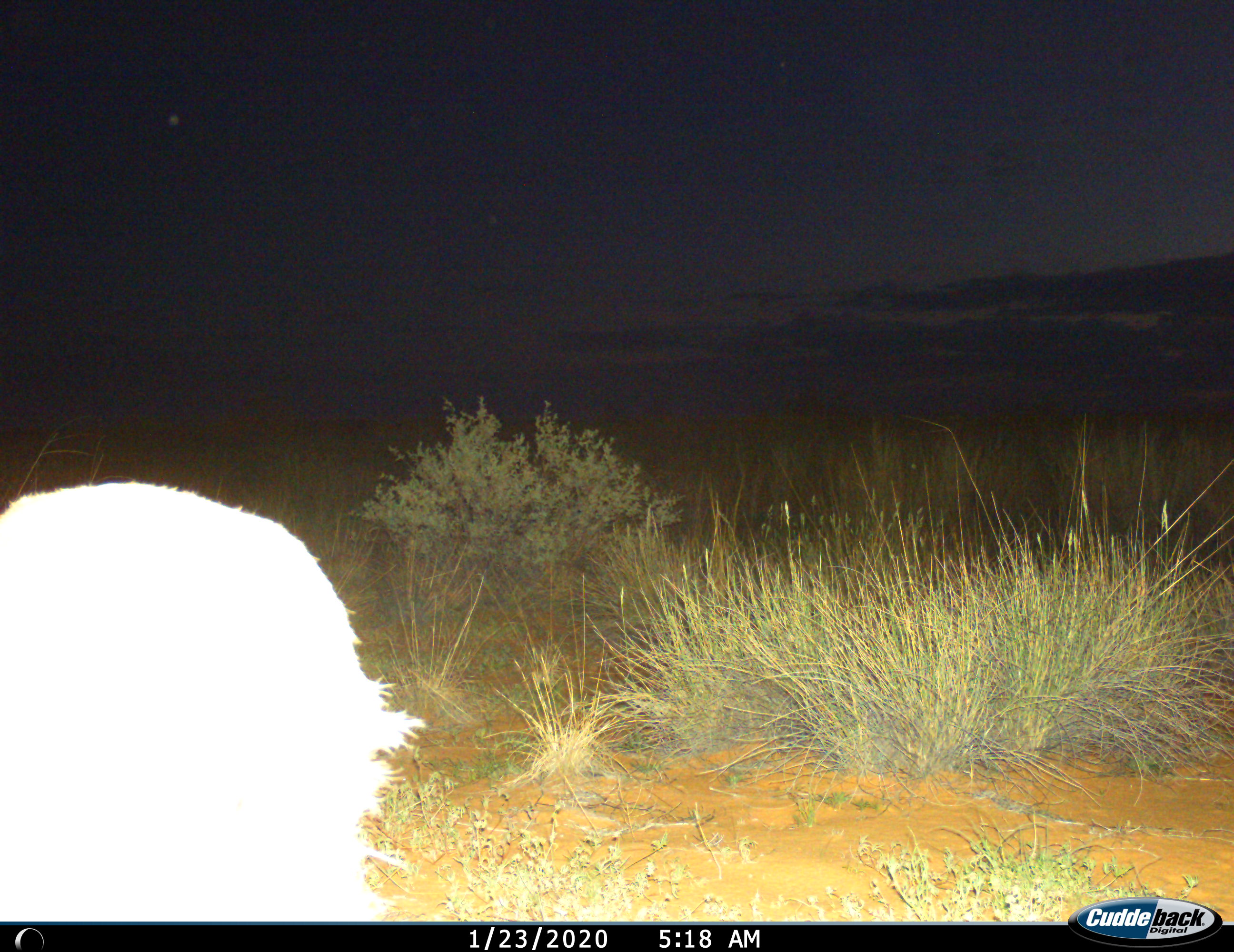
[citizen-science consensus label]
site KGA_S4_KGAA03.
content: unidentified animal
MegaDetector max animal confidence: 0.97